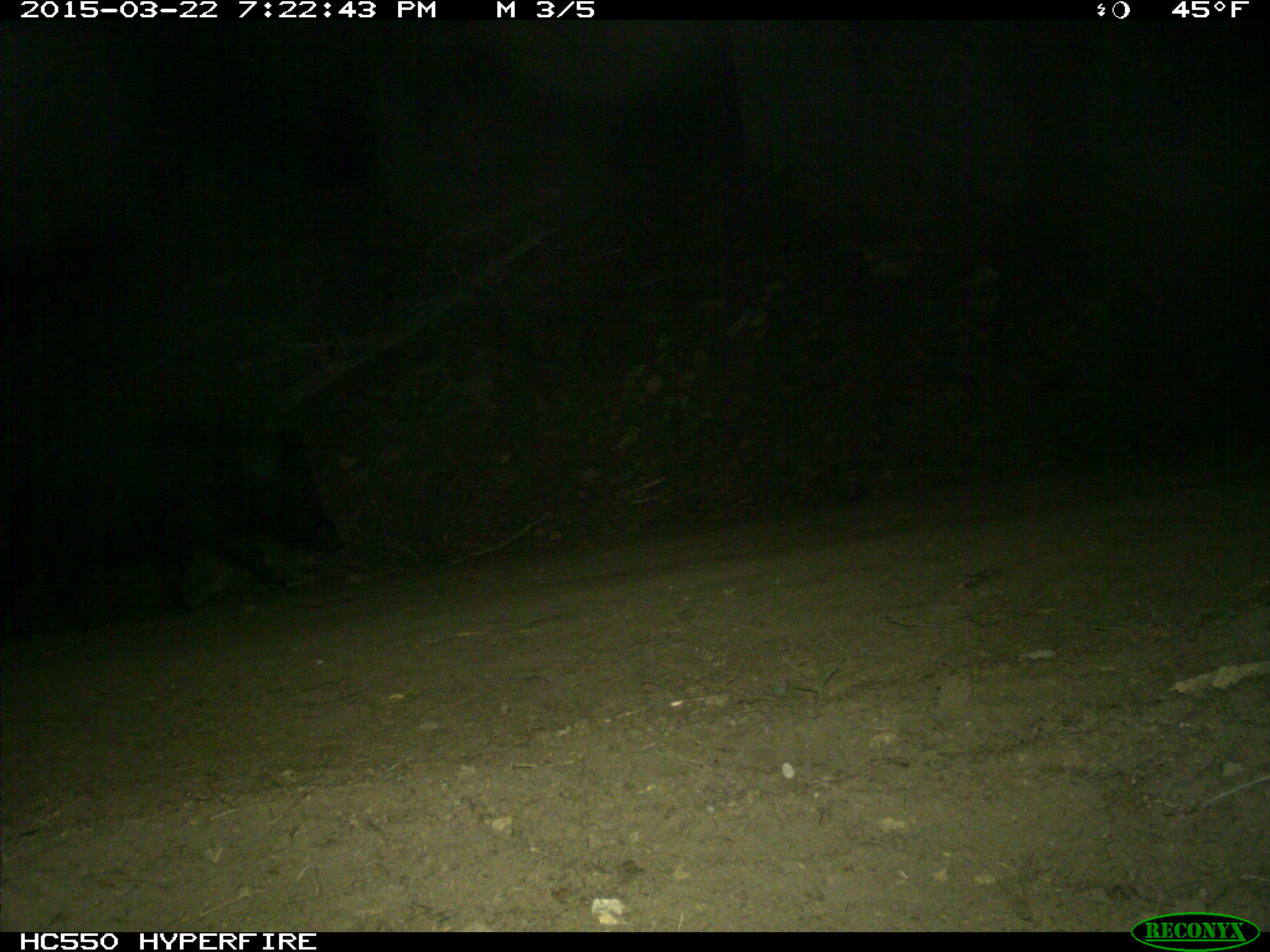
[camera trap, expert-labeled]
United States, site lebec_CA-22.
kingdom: Animalia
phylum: Chordata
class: Mammalia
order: Artiodactyla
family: Suidae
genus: Sus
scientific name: Sus scrofa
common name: wild boar